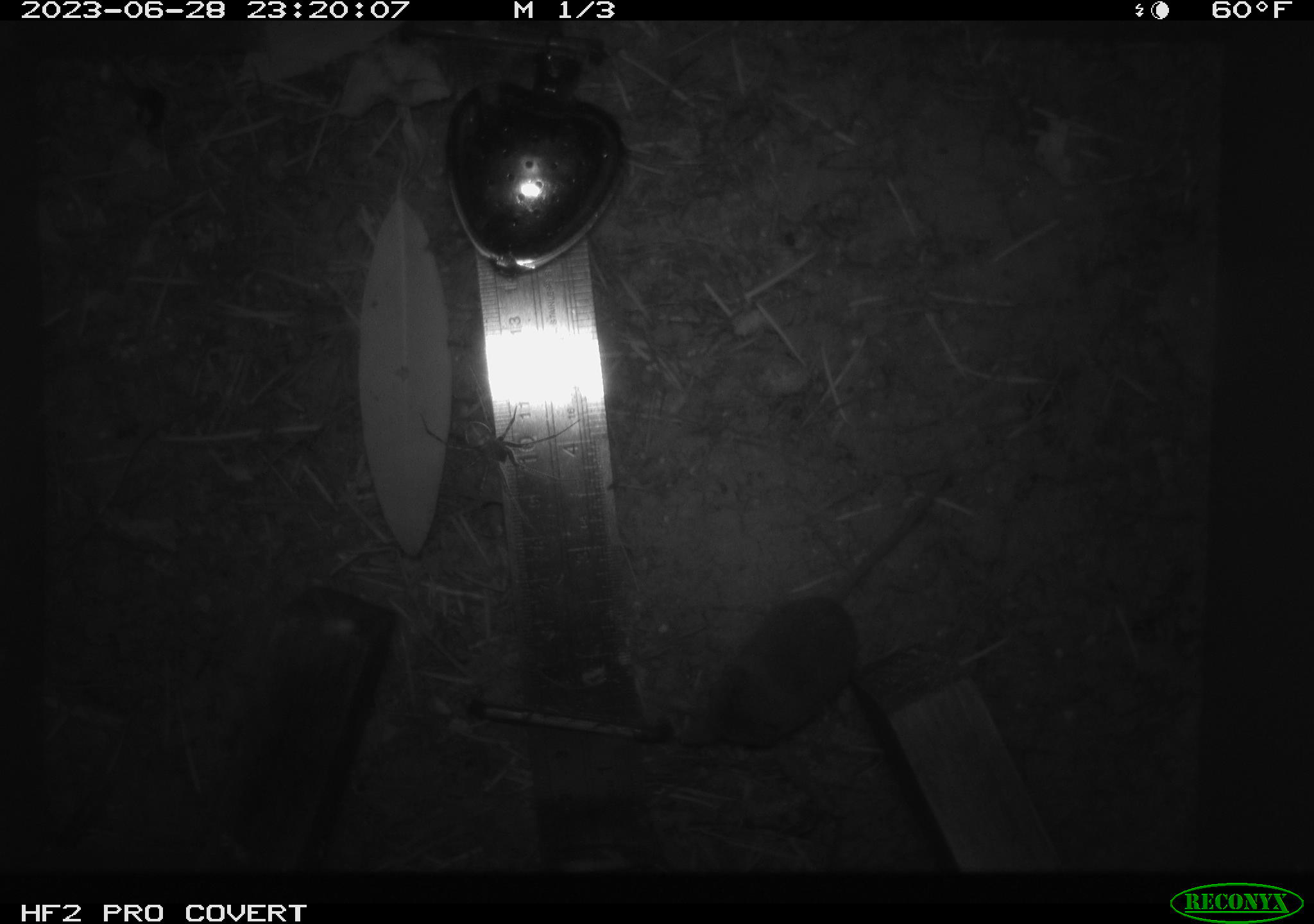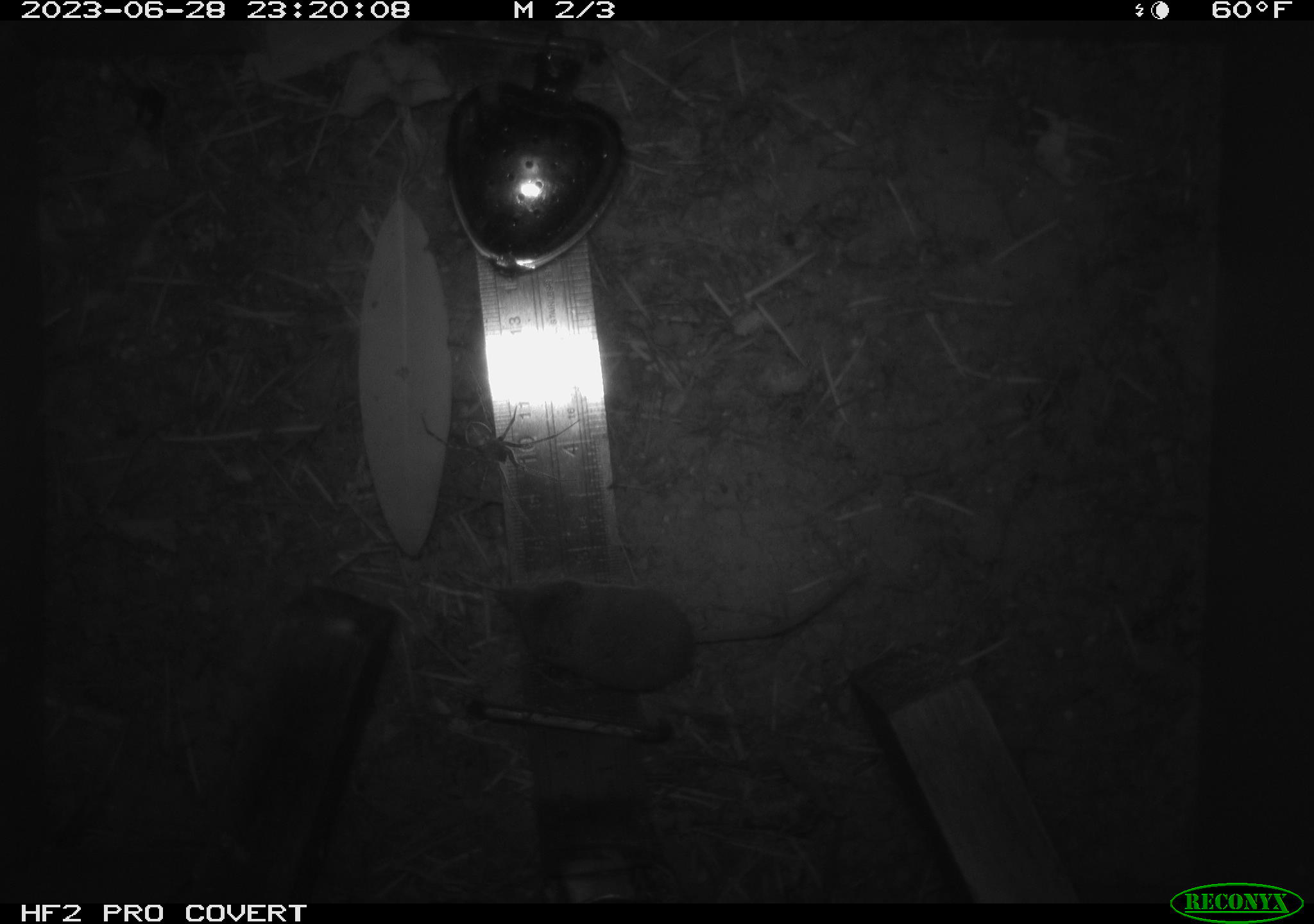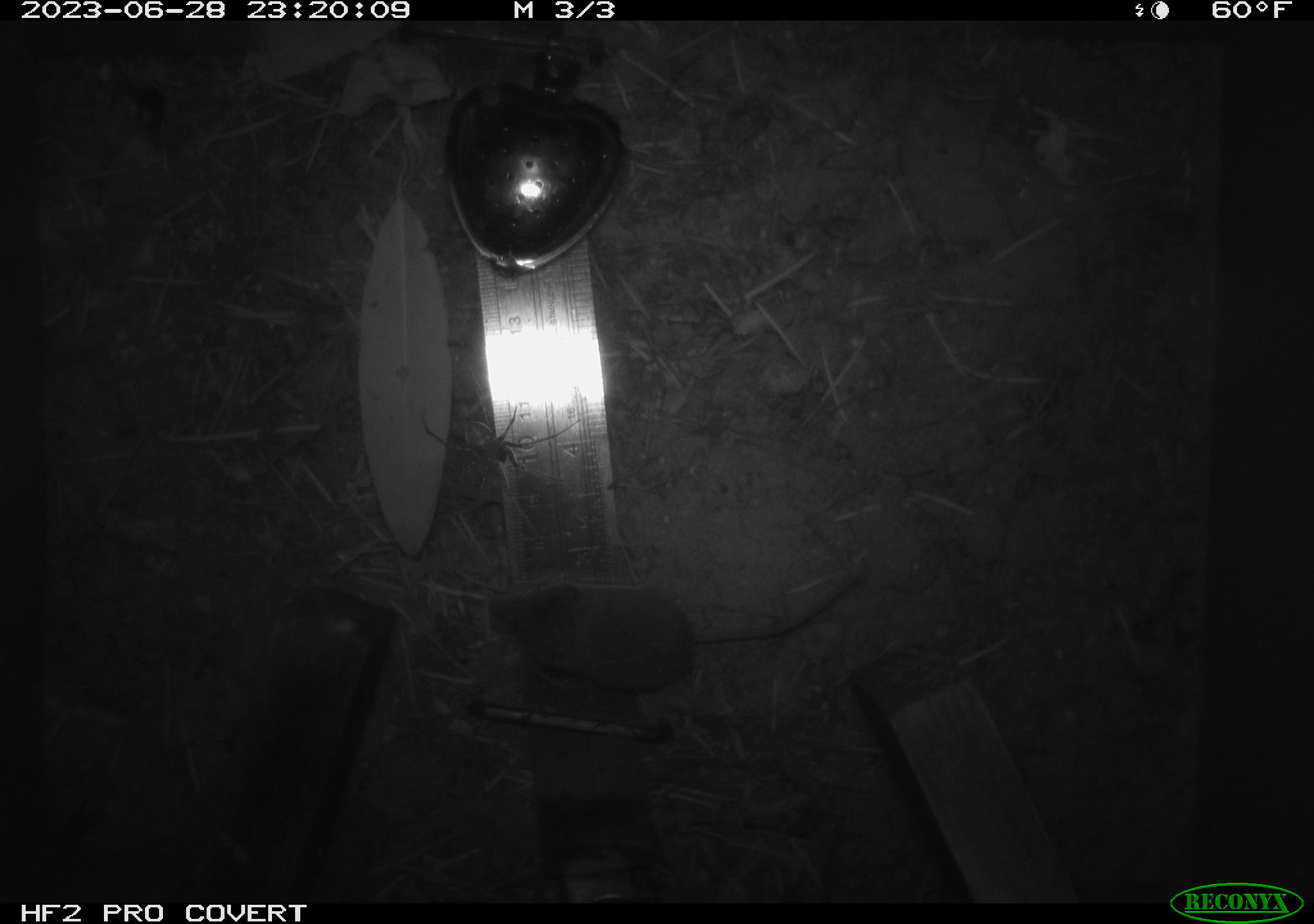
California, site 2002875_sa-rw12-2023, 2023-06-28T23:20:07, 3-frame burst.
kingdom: Animalia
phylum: Chordata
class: Mammalia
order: Eulipotyphla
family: Soricidae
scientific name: Soricidae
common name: shrews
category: soricidae family